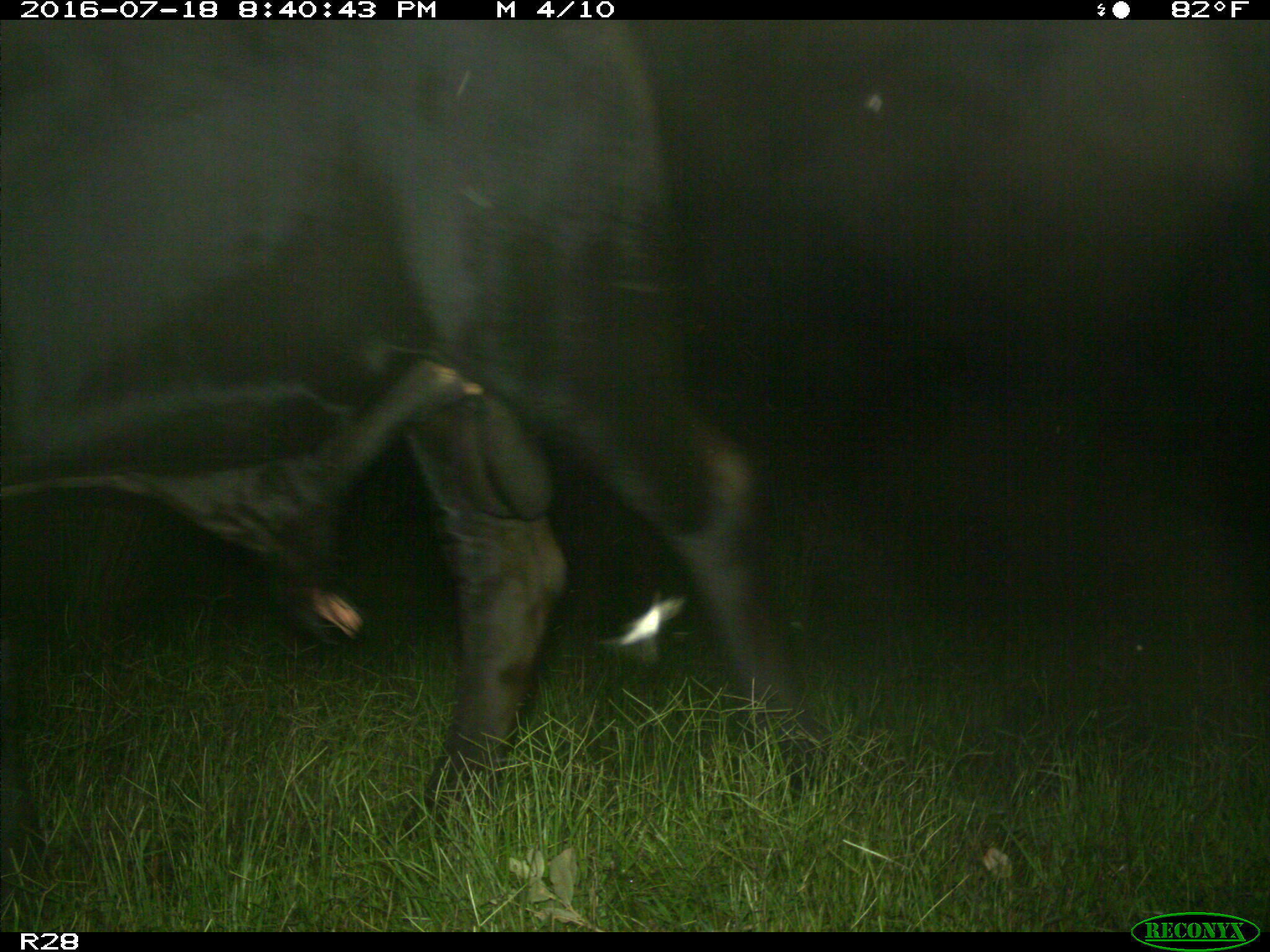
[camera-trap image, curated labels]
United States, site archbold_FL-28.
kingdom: Animalia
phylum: Chordata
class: Mammalia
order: Artiodactyla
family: Bovidae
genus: Bos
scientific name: Bos taurus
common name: domestic cow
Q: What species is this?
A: Bos taurus (domestic cow).